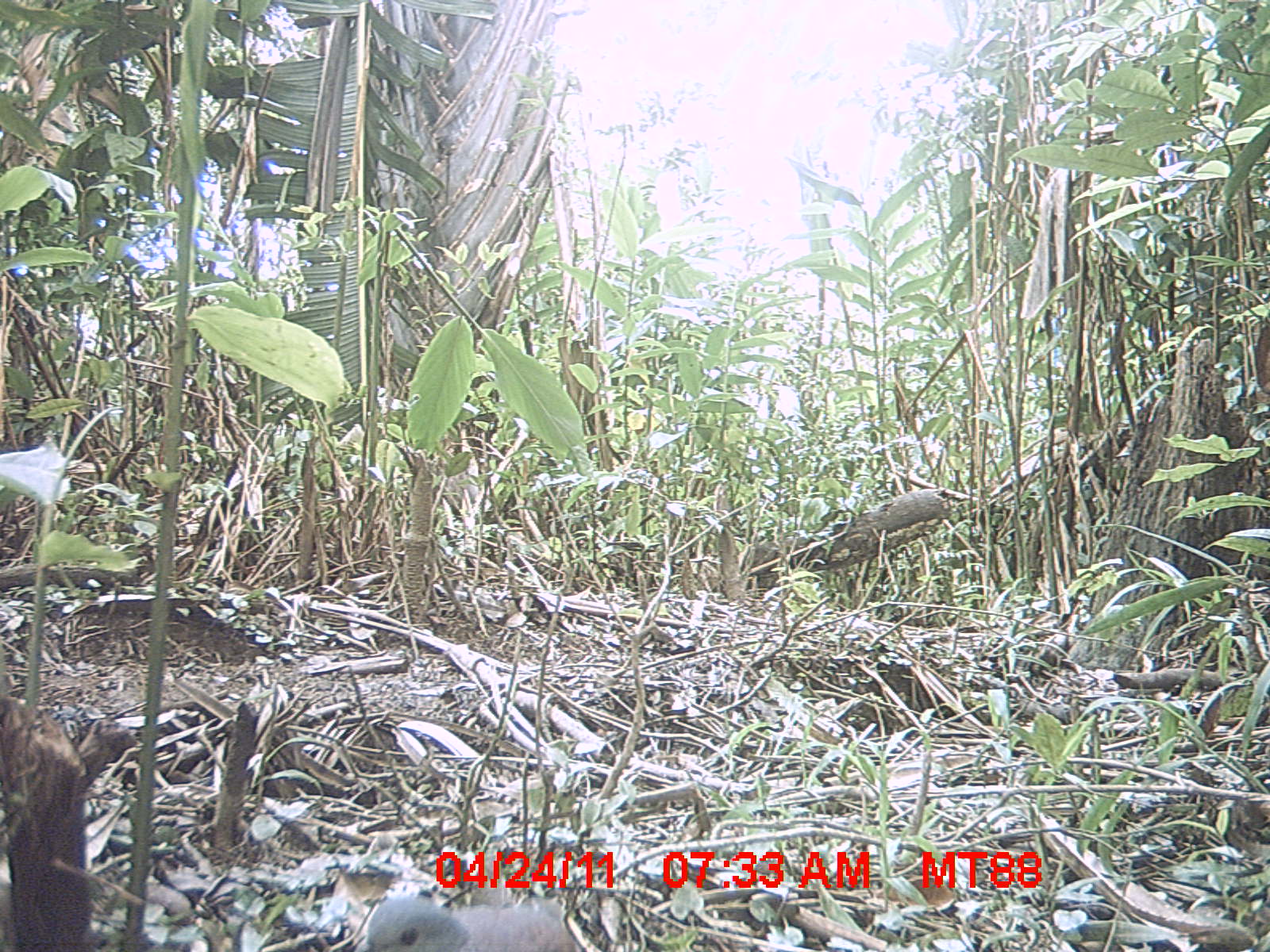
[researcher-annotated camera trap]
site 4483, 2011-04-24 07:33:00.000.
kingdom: Animalia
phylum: Chordata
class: Aves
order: Columbiformes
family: Columbidae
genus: Streptopelia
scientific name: Streptopelia picturata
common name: malagasy turtle dove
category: nesoenas picturata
Nesoenas picturata (malagasy turtle dove) (Streptopelia picturata), count 2.